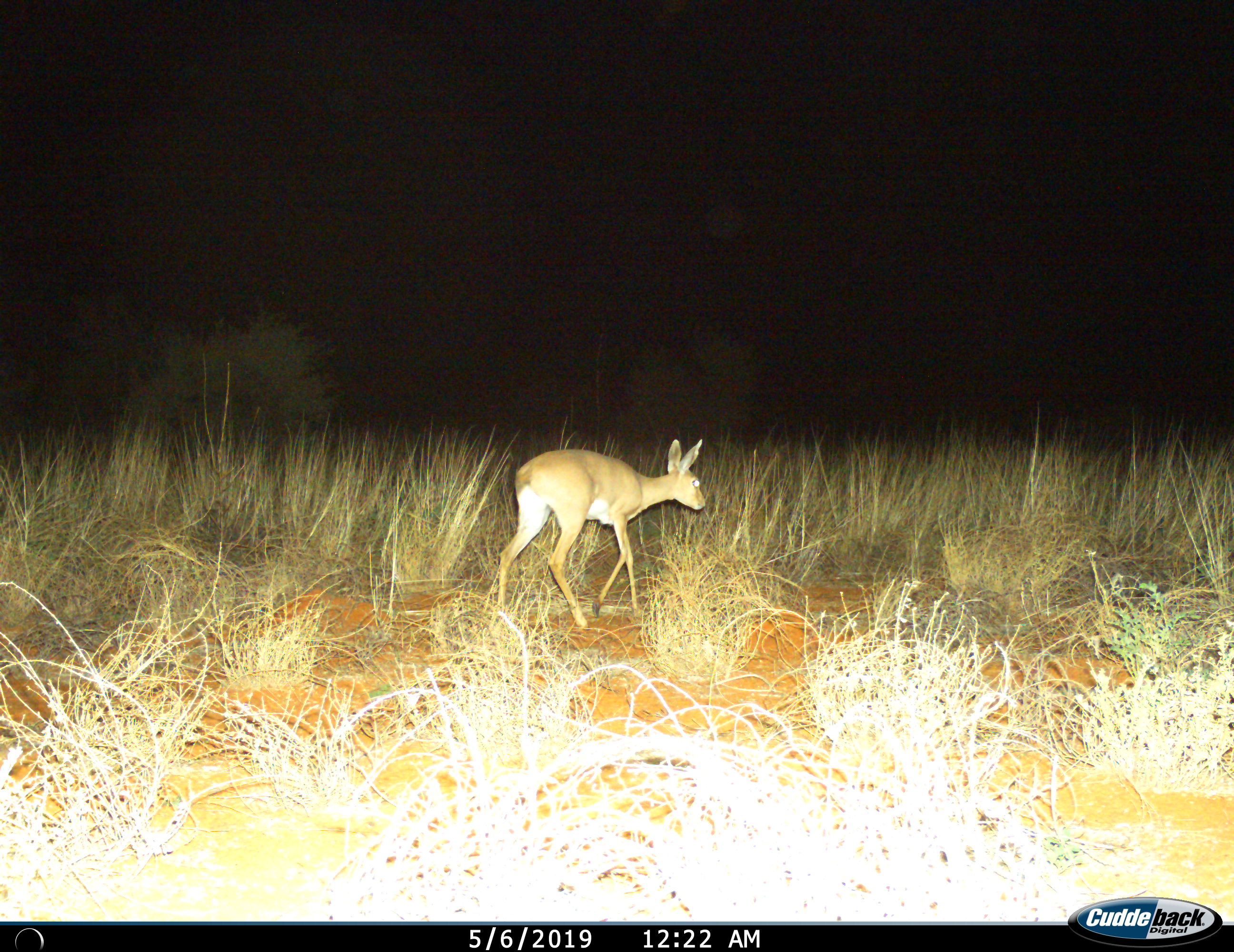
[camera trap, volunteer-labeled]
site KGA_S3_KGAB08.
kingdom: Animalia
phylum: Chordata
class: Mammalia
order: Artiodactyla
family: Bovidae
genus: Raphicerus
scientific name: Raphicerus campestris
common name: steenbok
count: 1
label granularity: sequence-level